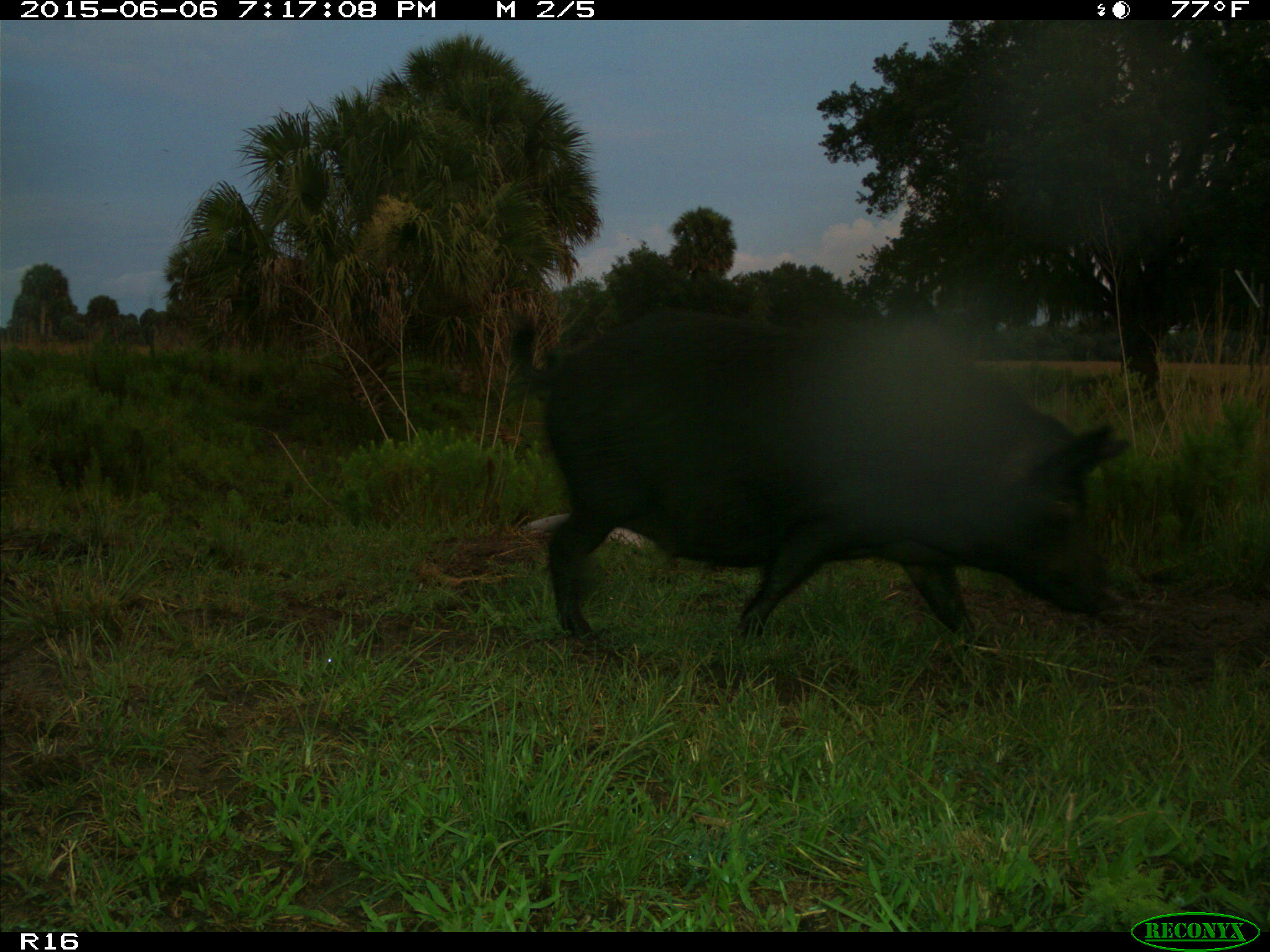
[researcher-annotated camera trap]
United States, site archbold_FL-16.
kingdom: Animalia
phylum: Chordata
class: Mammalia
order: Artiodactyla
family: Suidae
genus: Sus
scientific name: Sus scrofa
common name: wild boar